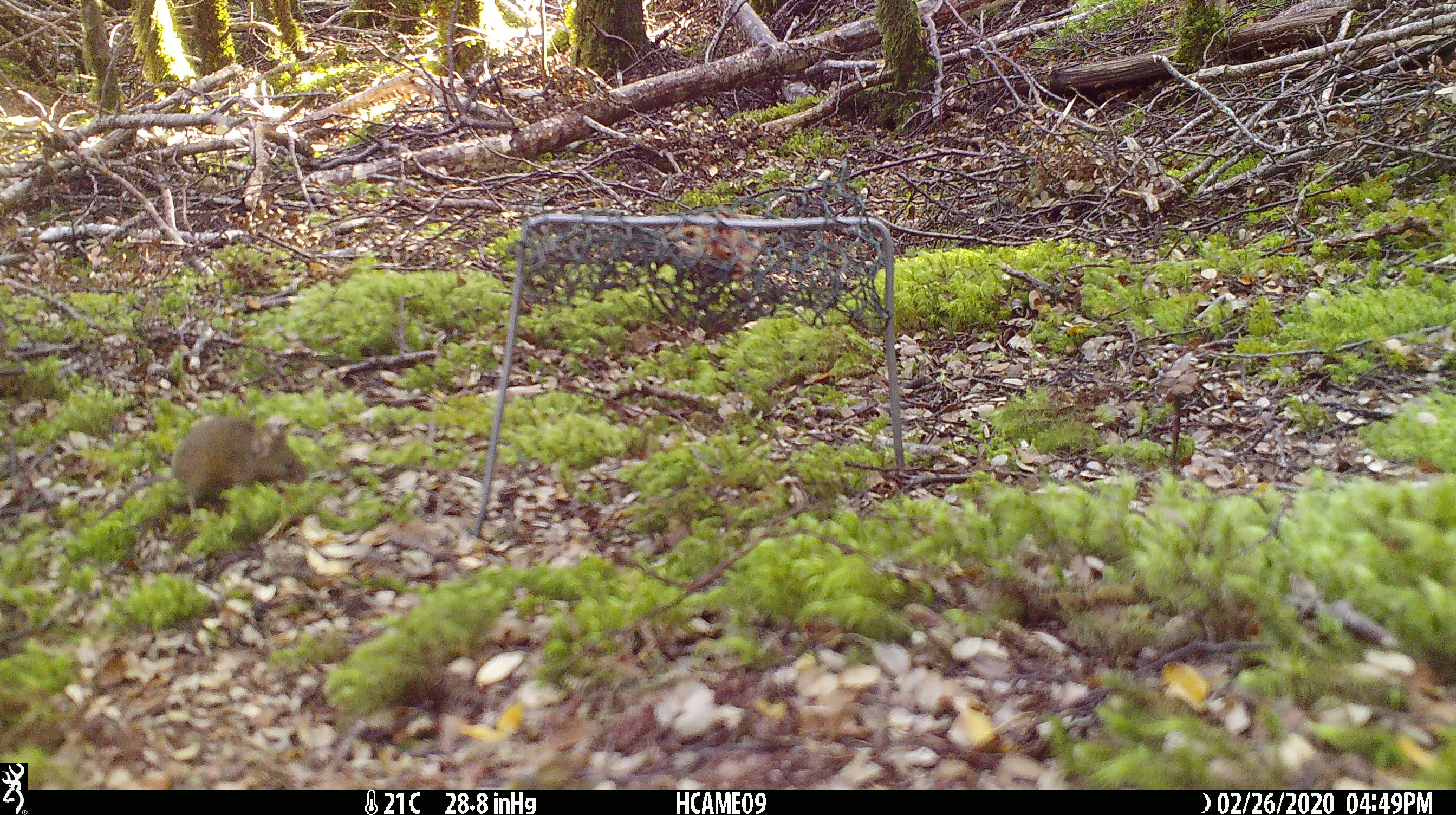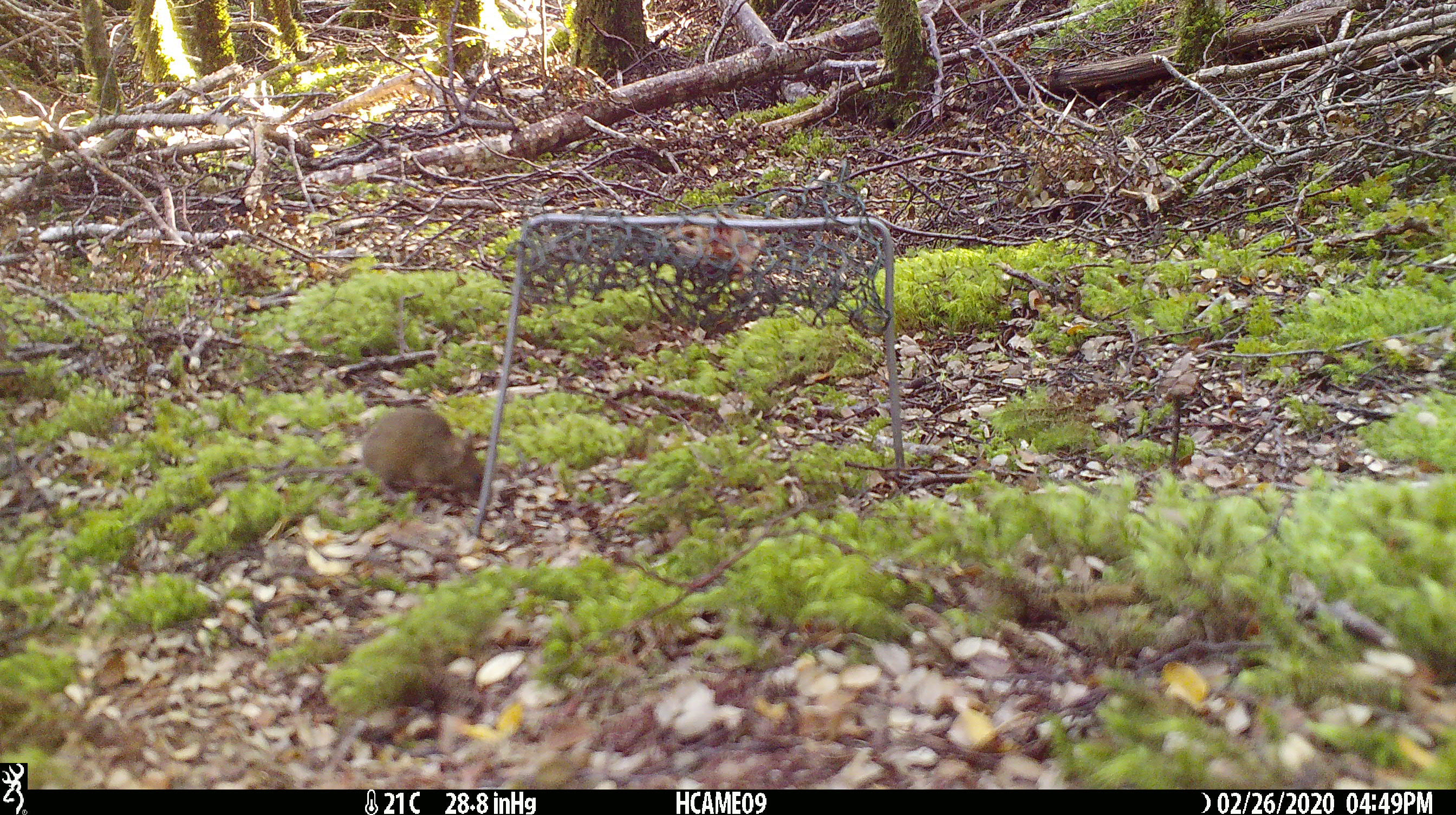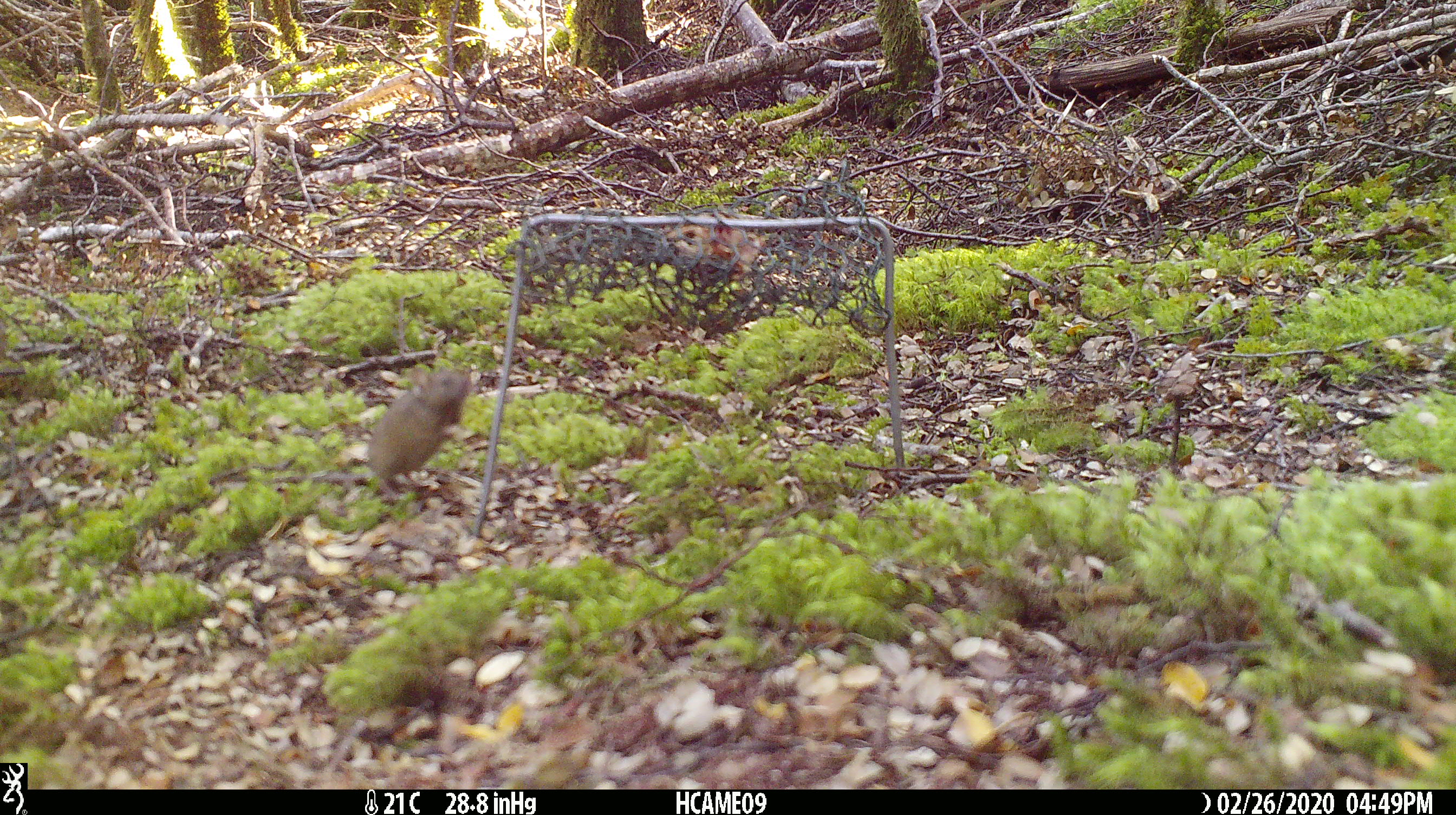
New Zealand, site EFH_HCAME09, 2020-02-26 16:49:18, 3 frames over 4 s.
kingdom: Animalia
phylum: Chordata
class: Mammalia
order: Rodentia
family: Muridae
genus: Mus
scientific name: Mus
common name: mouse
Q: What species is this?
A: Mouse (Mus).